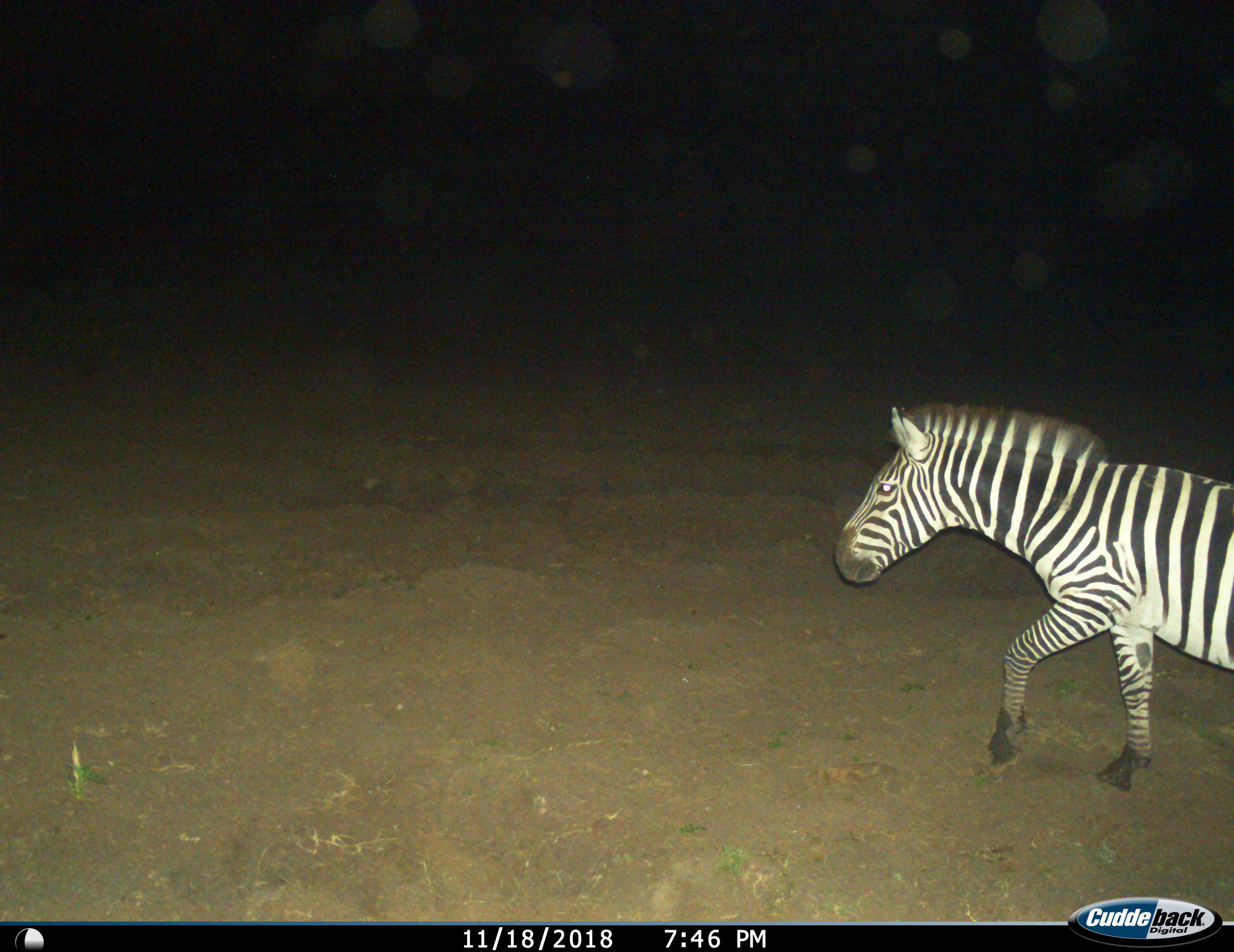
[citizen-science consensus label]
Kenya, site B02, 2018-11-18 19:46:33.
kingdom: Animalia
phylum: Chordata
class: Mammalia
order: Perissodactyla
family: Equidae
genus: Equus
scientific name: Equus quagga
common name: plains zebra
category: zebra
Zebra (plains zebra) (Equus quagga), count 1. Behavior (volunteer vote fractions): standing 10%, resting 0%, moving 90%, interacting 0%. Young present (vote fraction): 0%. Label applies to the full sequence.